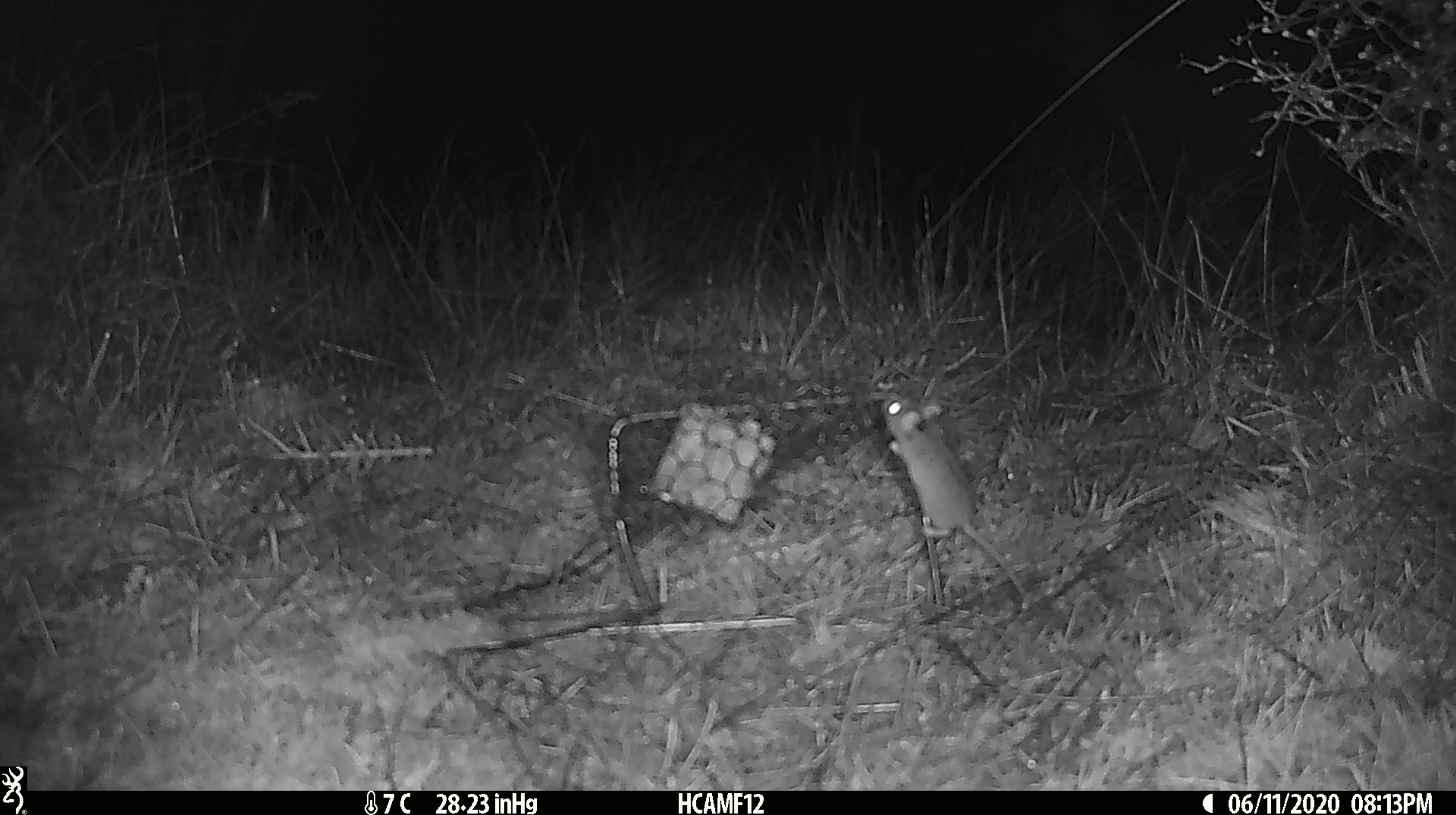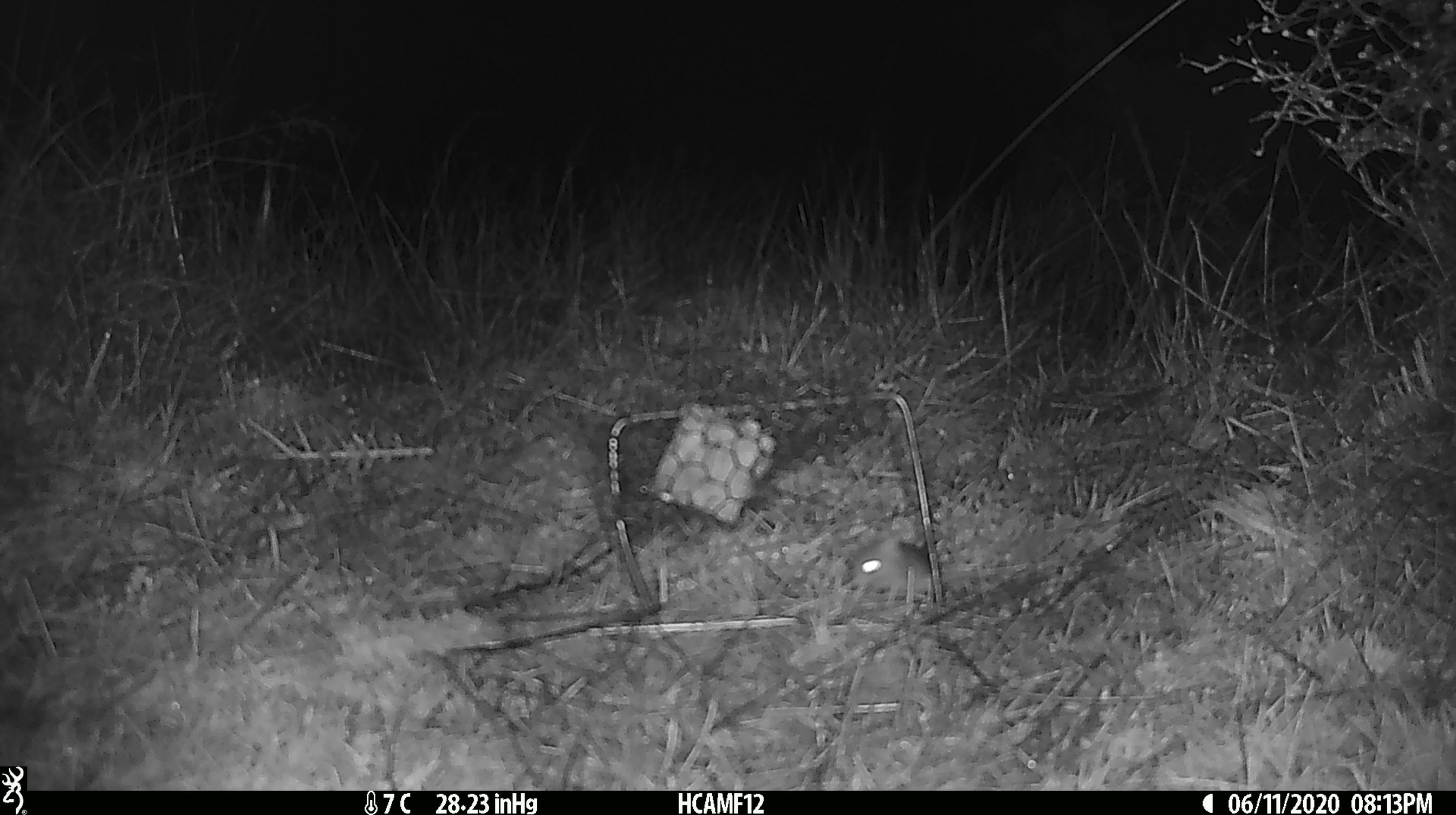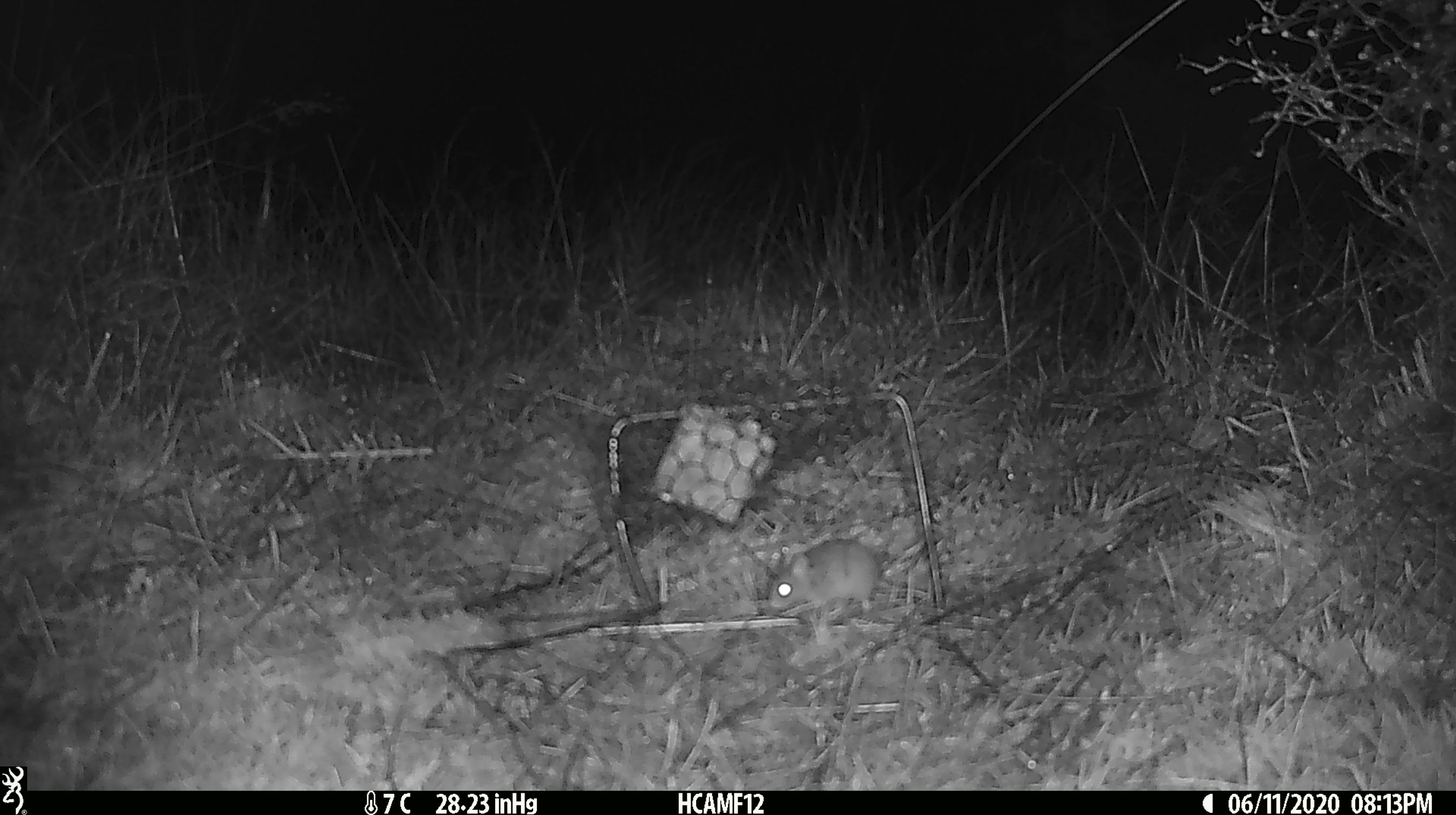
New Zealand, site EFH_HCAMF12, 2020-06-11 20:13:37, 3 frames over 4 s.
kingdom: Animalia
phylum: Chordata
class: Mammalia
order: Rodentia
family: Muridae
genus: Mus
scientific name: Mus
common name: mouse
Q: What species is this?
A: Mouse (Mus).